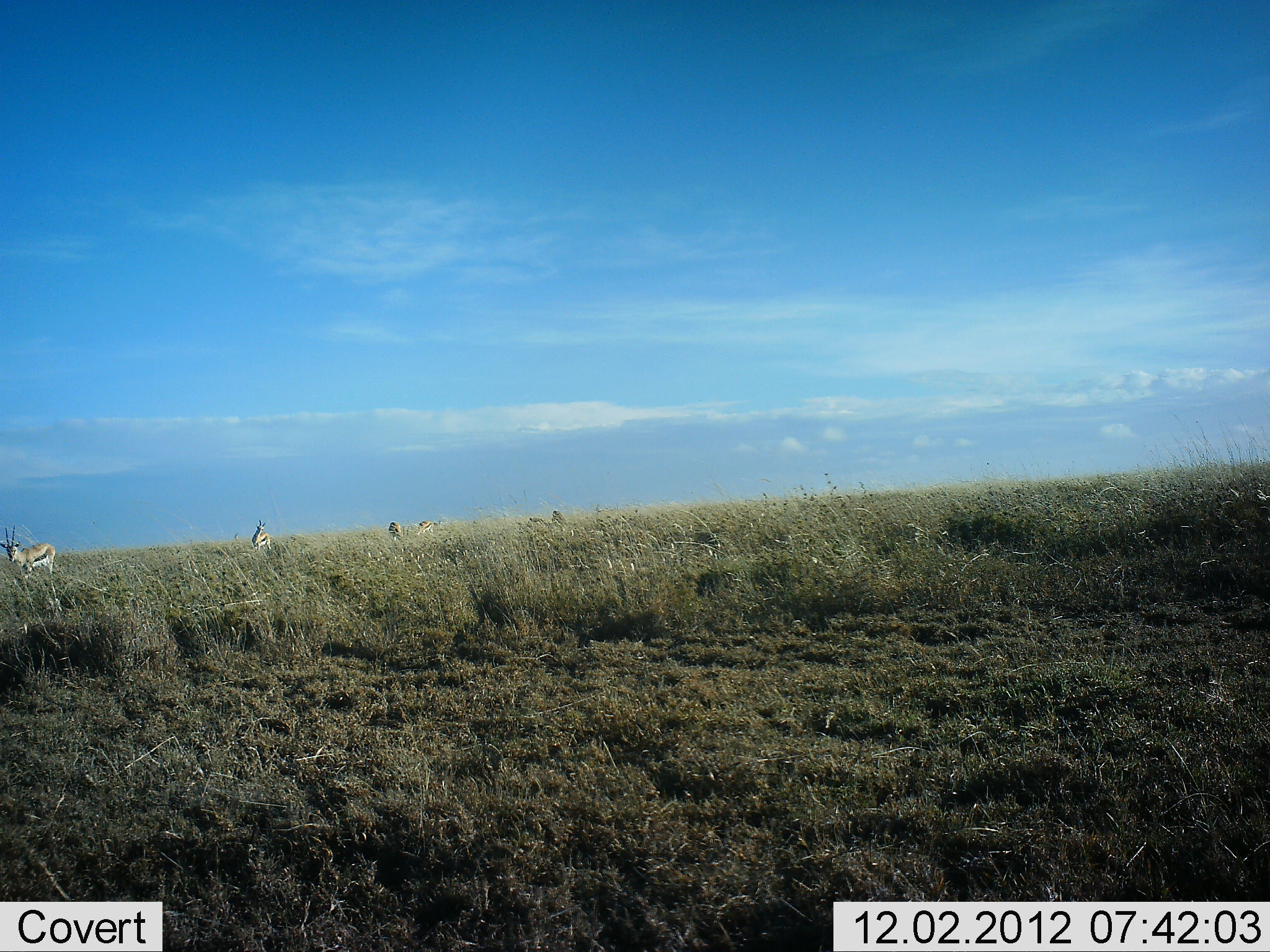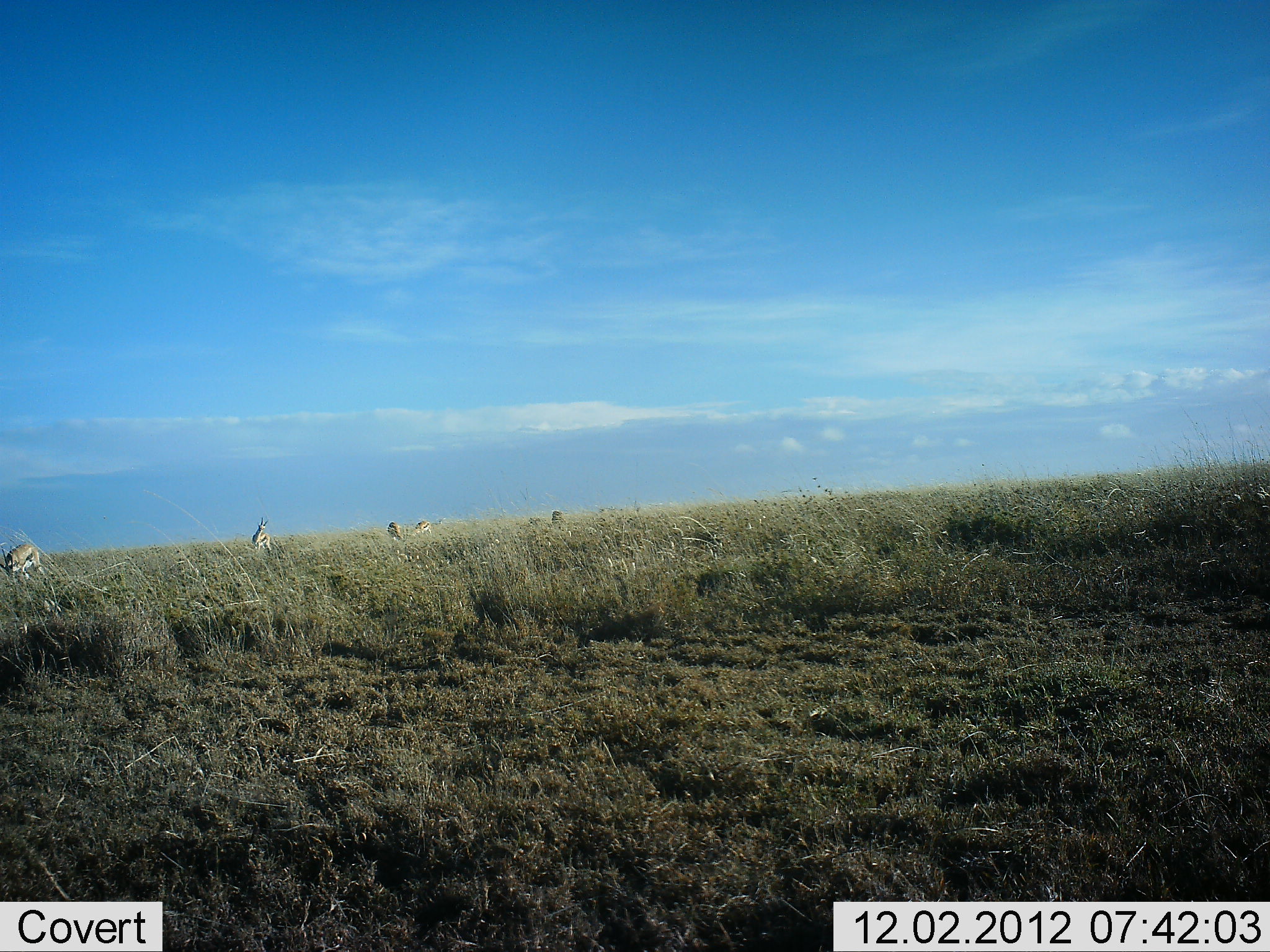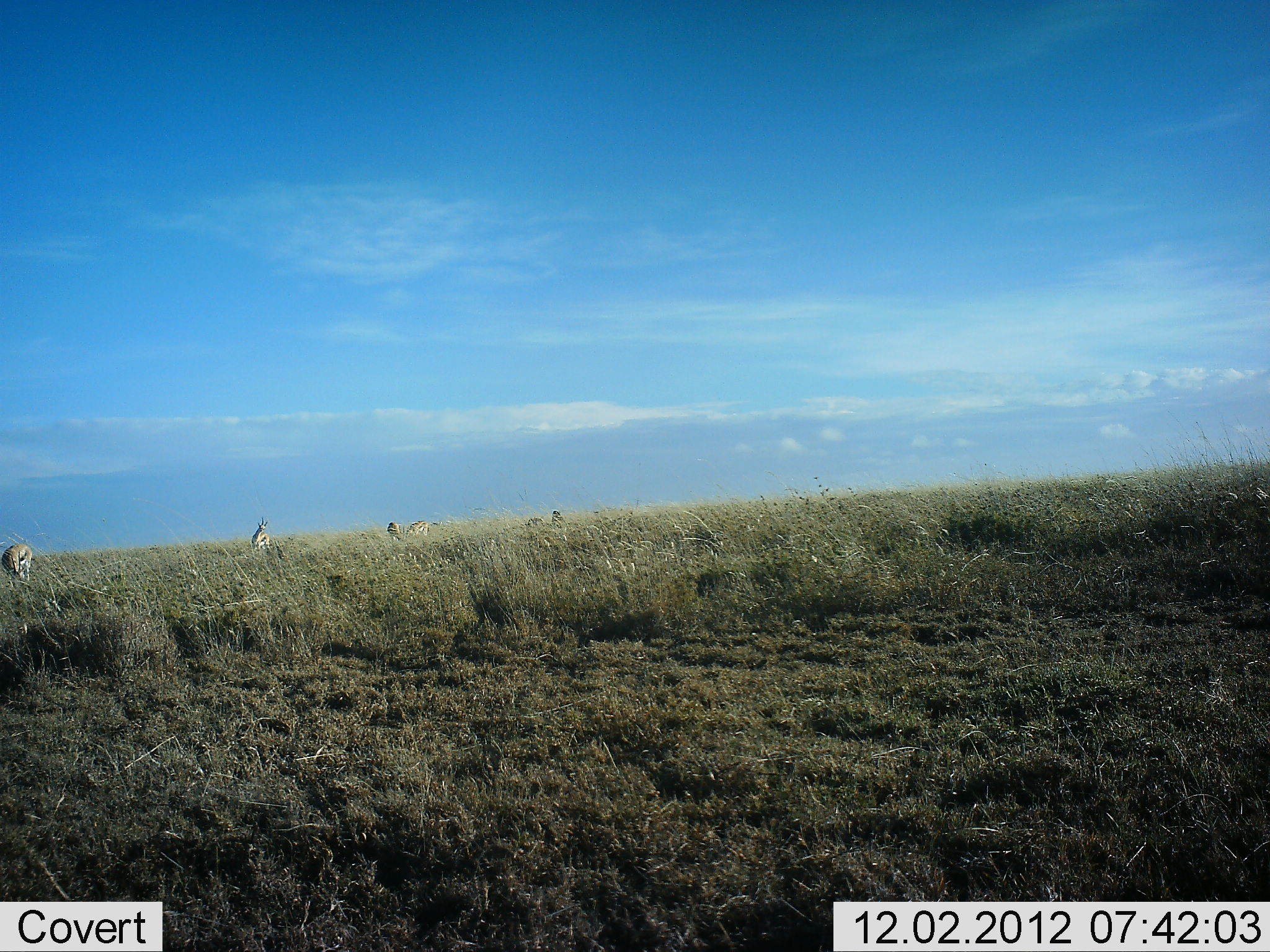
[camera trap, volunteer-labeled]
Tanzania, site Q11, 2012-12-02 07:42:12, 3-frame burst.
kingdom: Animalia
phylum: Chordata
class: Mammalia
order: Artiodactyla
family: Bovidae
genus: Eudorcas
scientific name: Eudorcas thomsonii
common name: thomson's gazelle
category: gazellethomsons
Gazellethomsons (thomson's gazelle) (Eudorcas thomsonii), count 5. Behavior (volunteer vote fractions): standing 60%, resting 0%, moving 40%, interacting 0%. Young present (vote fraction): 0%. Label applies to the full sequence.